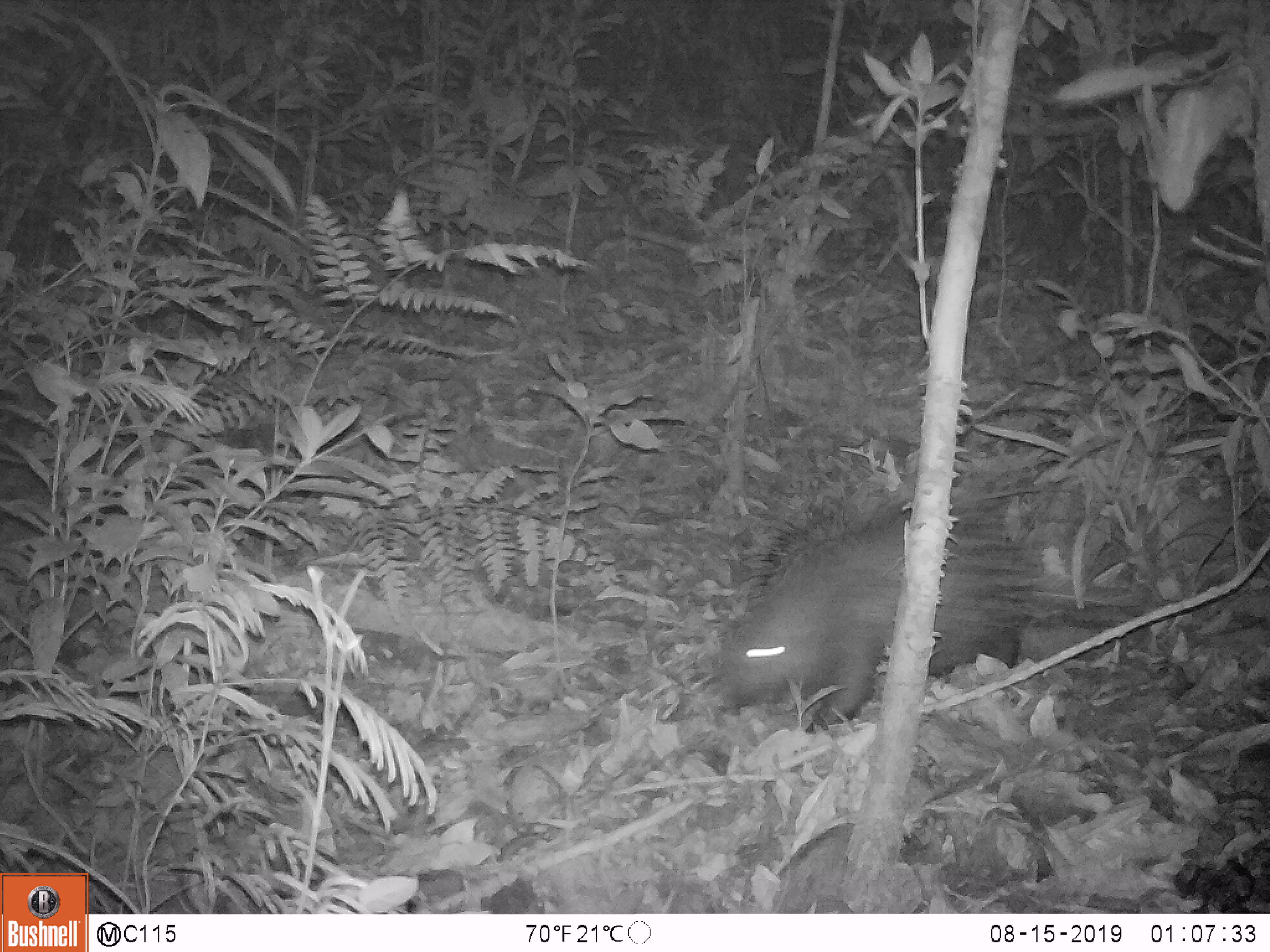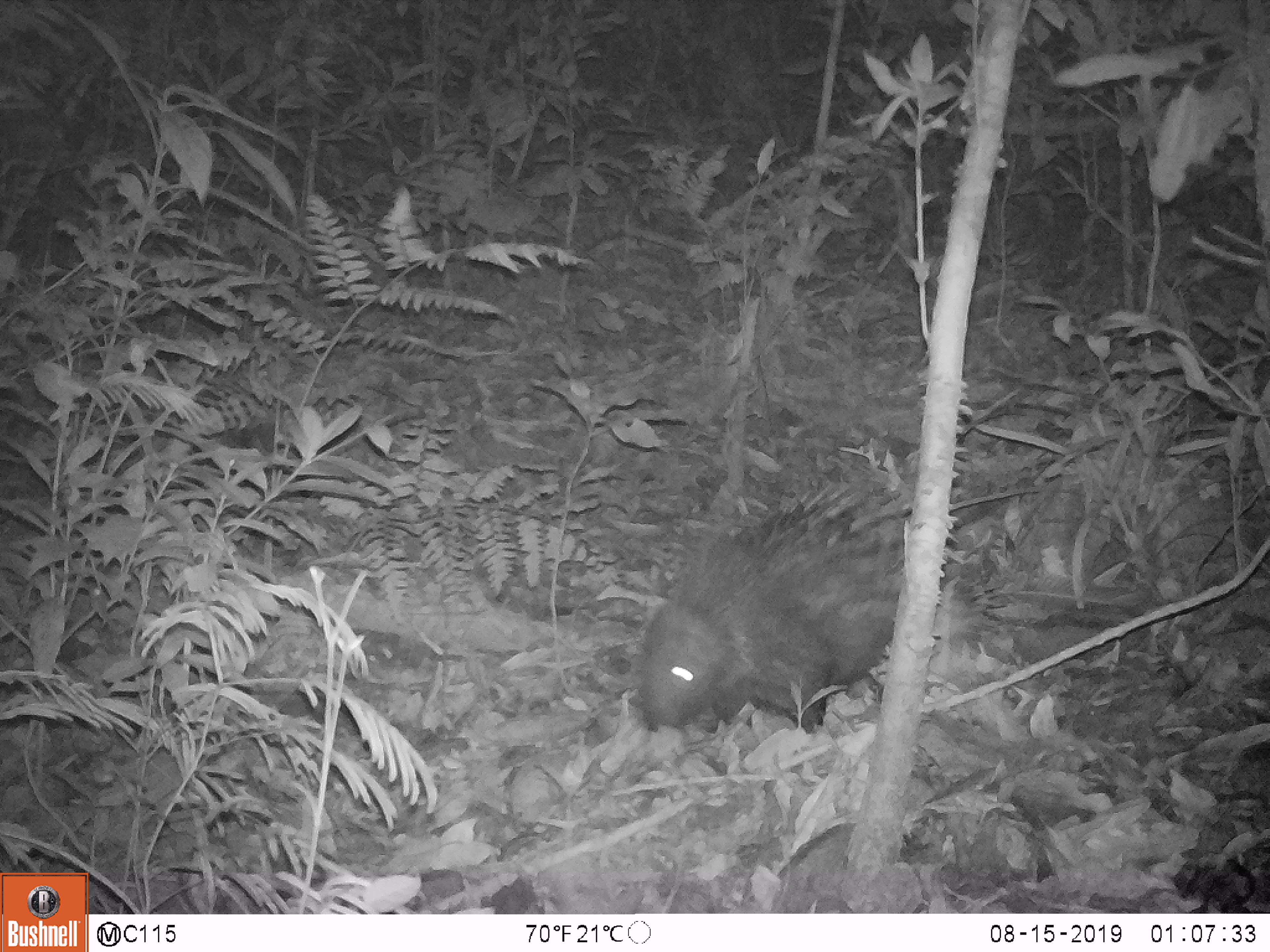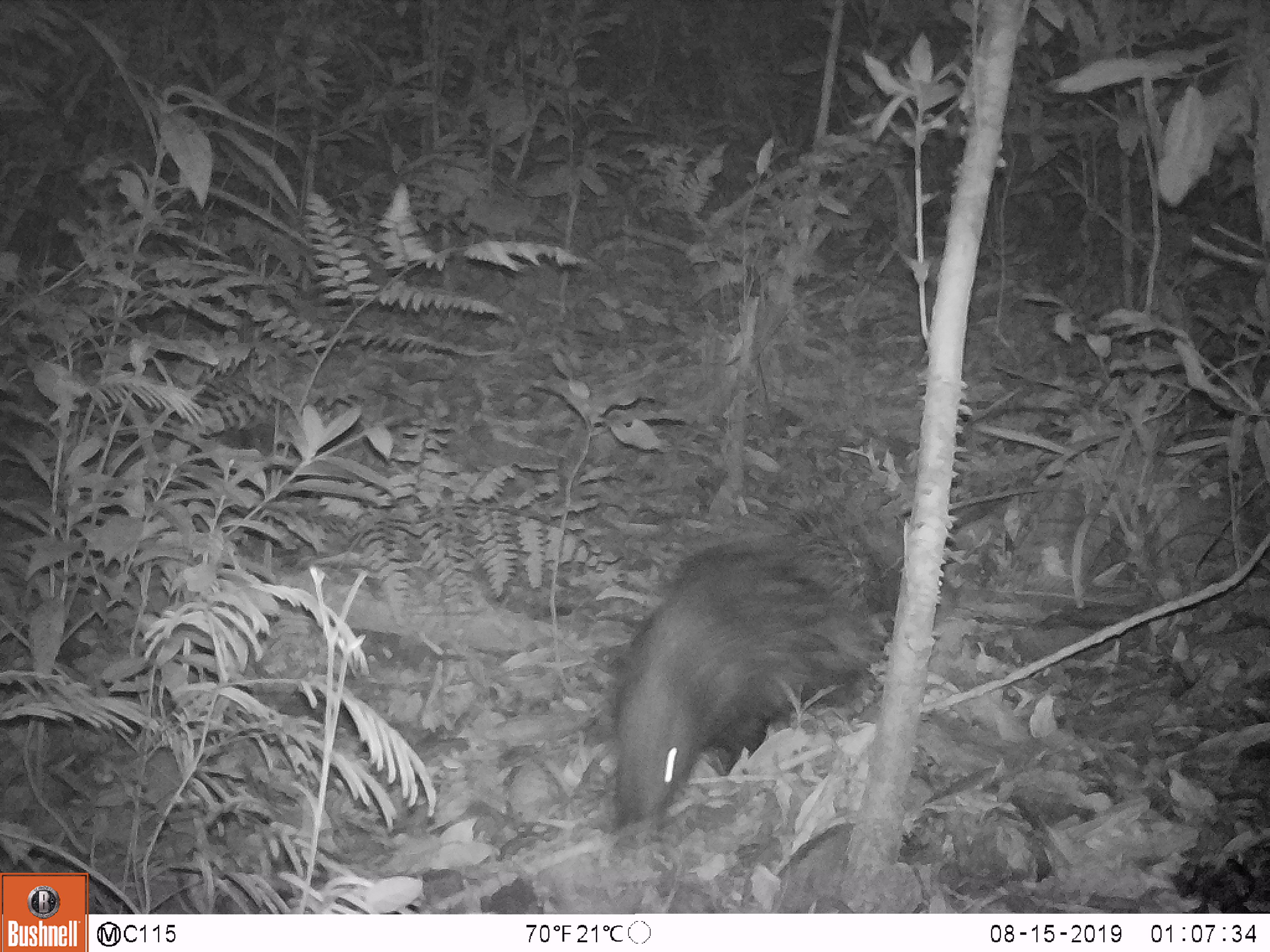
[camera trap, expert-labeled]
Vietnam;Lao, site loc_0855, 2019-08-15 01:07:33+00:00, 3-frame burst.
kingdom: Animalia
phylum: Chordata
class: Mammalia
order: Rodentia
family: Hystricidae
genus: Hystrix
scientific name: Hystrix brachyura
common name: malayan porcupine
Malayan porcupine (Hystrix brachyura). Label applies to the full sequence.